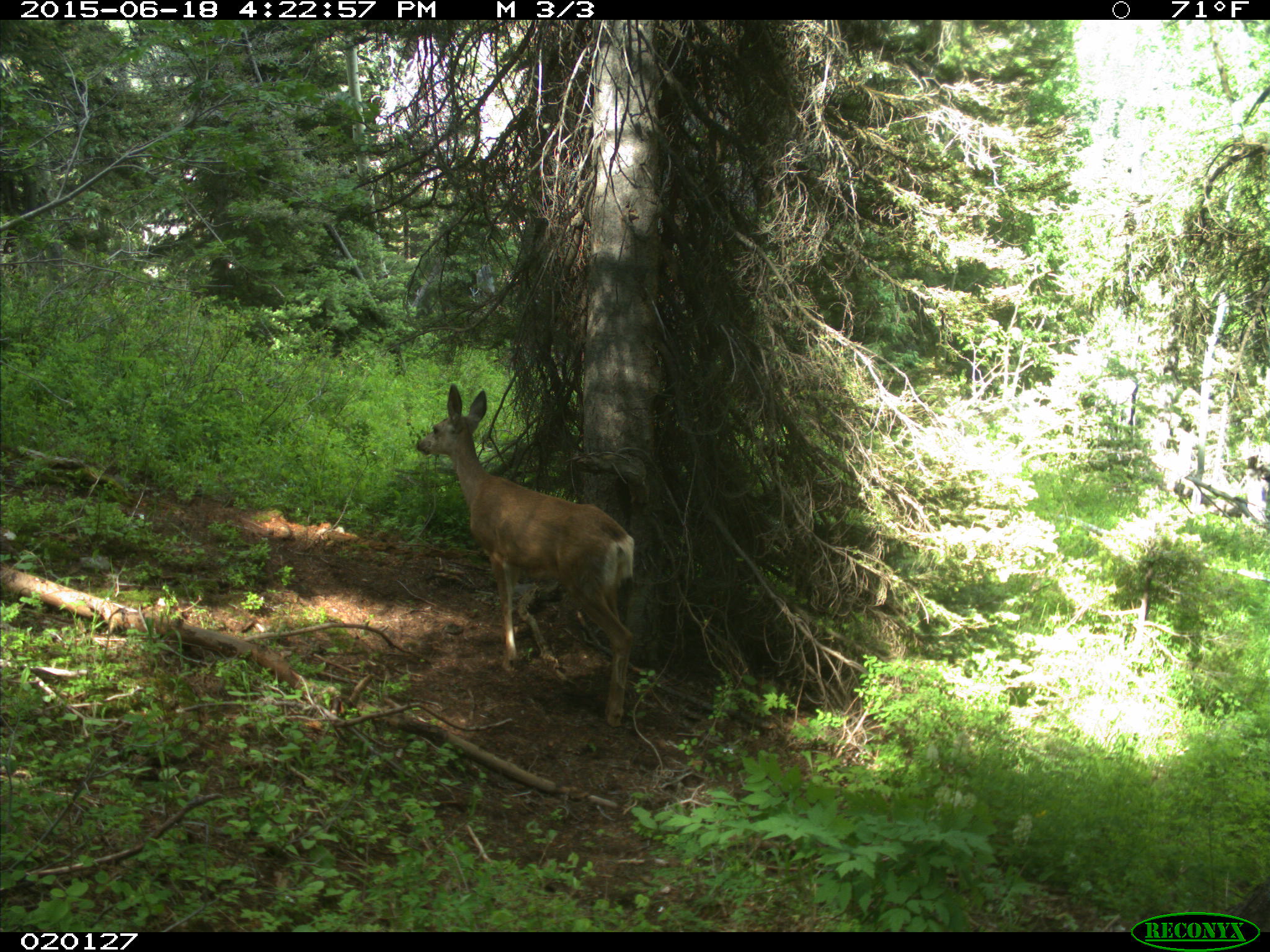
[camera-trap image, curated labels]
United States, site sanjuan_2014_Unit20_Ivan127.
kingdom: Animalia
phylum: Chordata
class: Mammalia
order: Artiodactyla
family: Cervidae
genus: Odocoileus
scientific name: Odocoileus hemionus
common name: mule deer